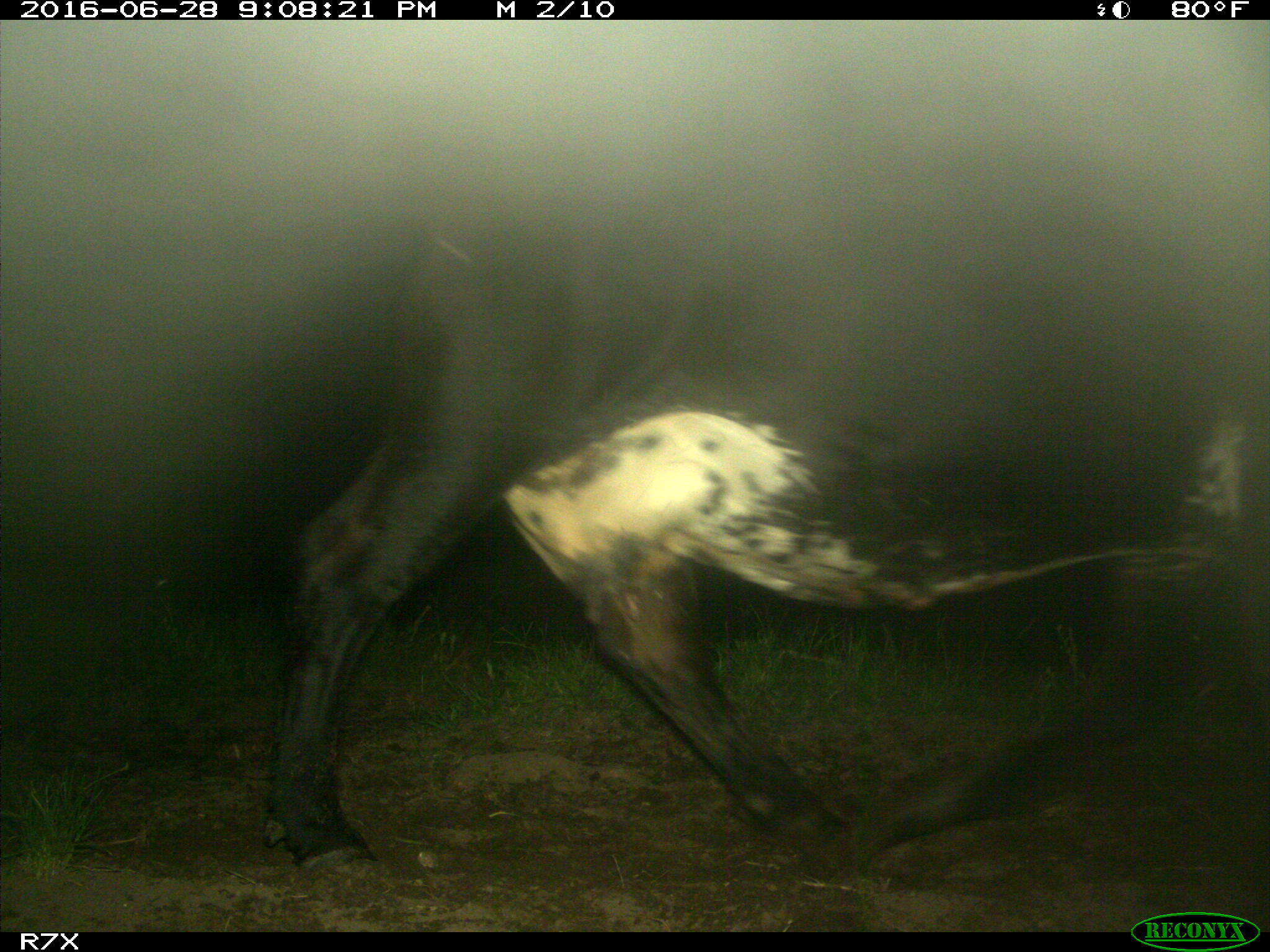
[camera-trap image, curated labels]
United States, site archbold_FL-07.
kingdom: Animalia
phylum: Chordata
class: Mammalia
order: Artiodactyla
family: Bovidae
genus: Bos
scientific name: Bos taurus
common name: domestic cow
Bos taurus (domestic cow).